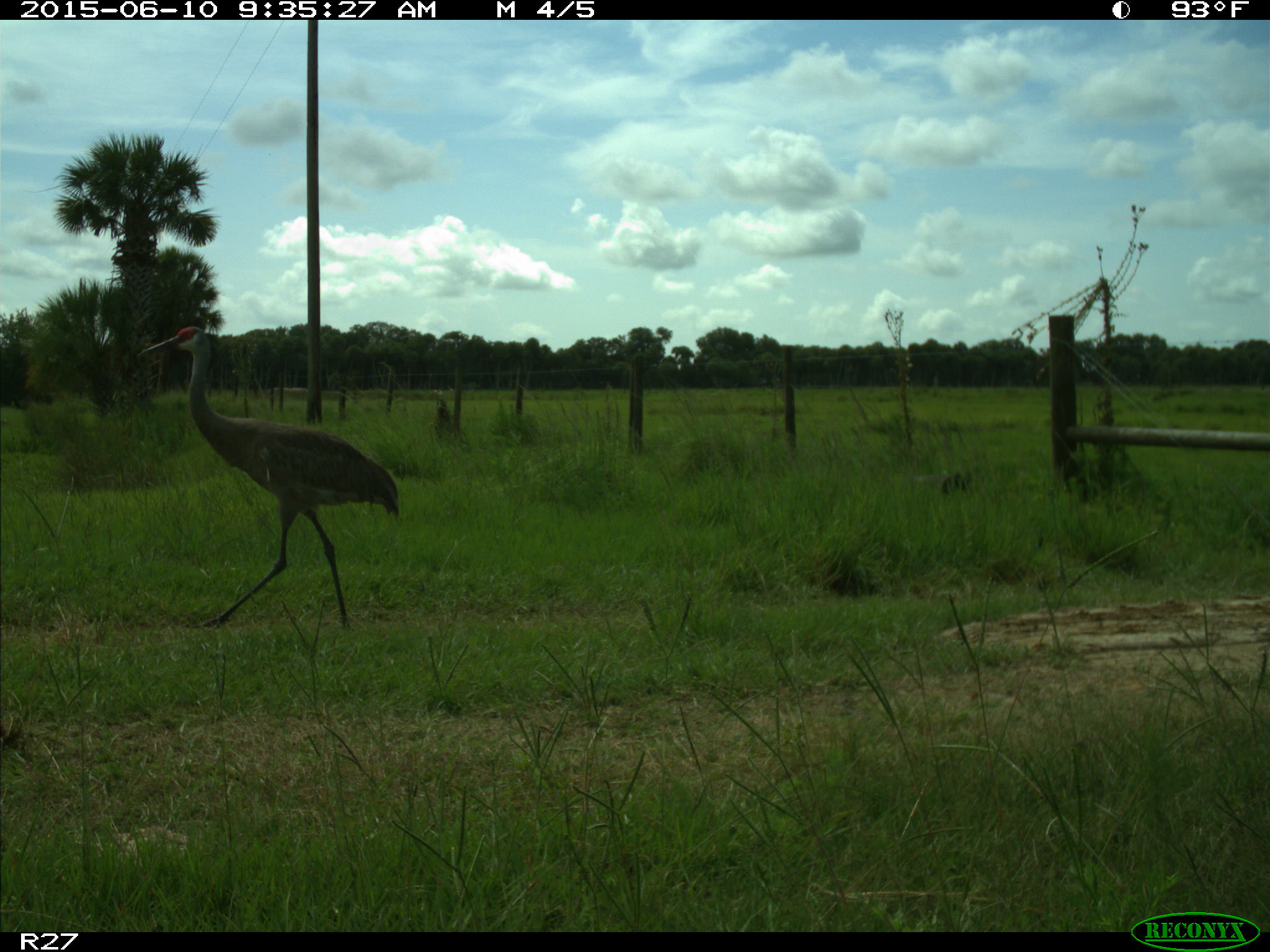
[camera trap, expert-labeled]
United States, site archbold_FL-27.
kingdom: Animalia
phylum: Chordata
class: Aves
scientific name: Aves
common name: birds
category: unidentified bird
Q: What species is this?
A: Unidentified bird (birds) (Aves).